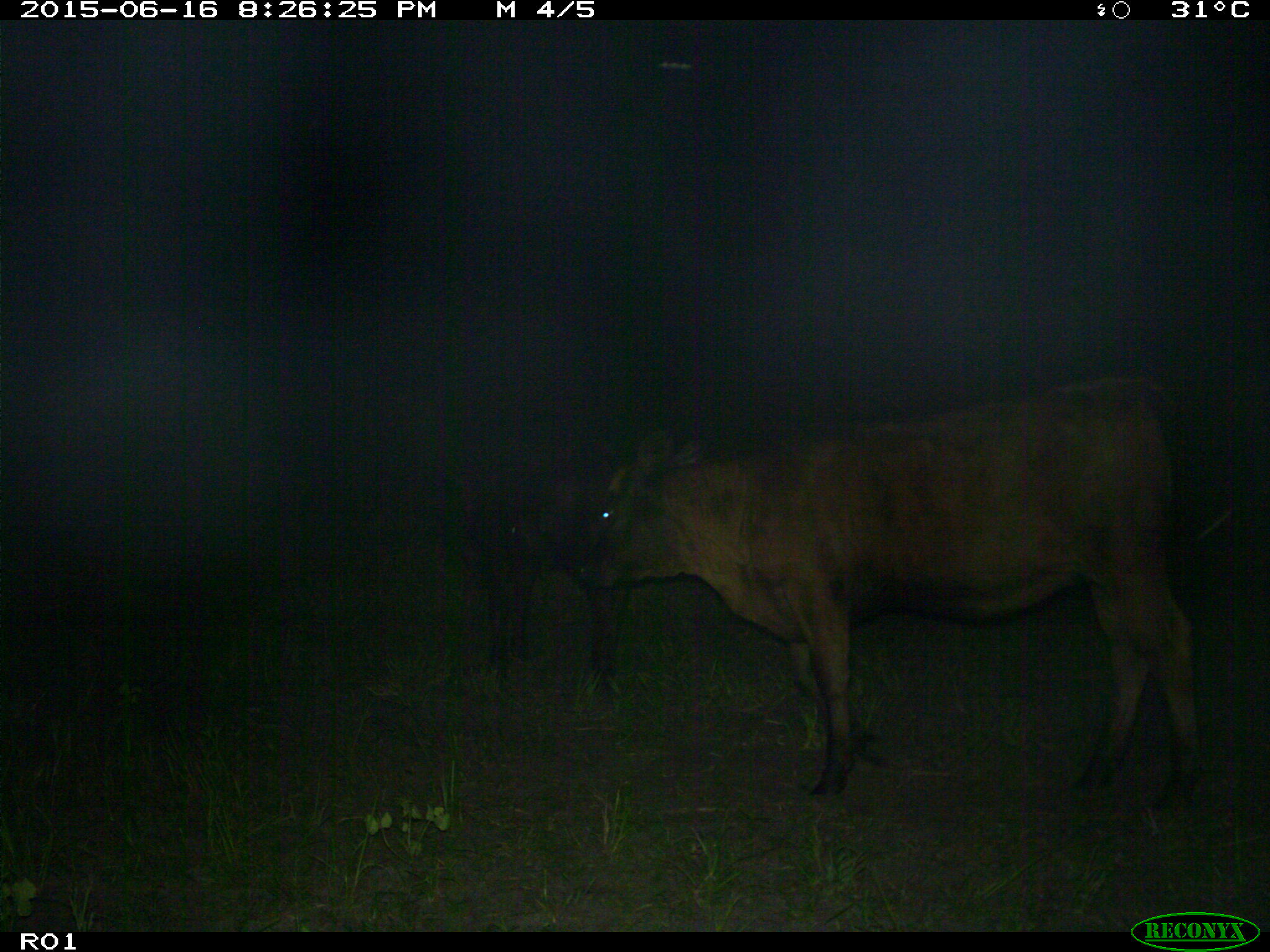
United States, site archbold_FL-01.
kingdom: Animalia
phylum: Chordata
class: Mammalia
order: Artiodactyla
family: Bovidae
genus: Bos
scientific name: Bos taurus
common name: domestic cow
Bos taurus (domestic cow).